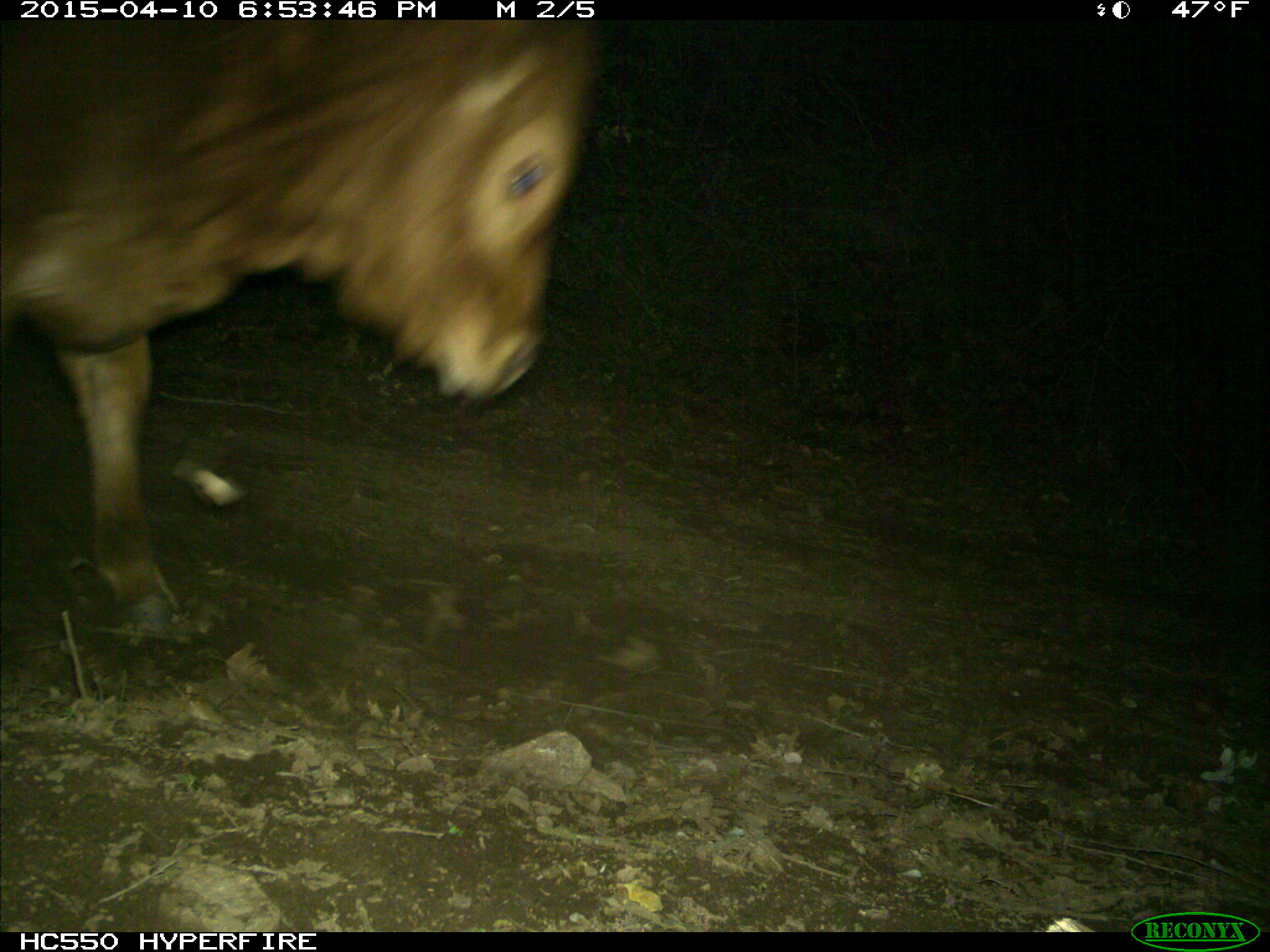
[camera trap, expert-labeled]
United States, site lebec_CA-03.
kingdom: Animalia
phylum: Chordata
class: Mammalia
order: Artiodactyla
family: Bovidae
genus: Bos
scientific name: Bos taurus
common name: domestic cow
Bos taurus (domestic cow).